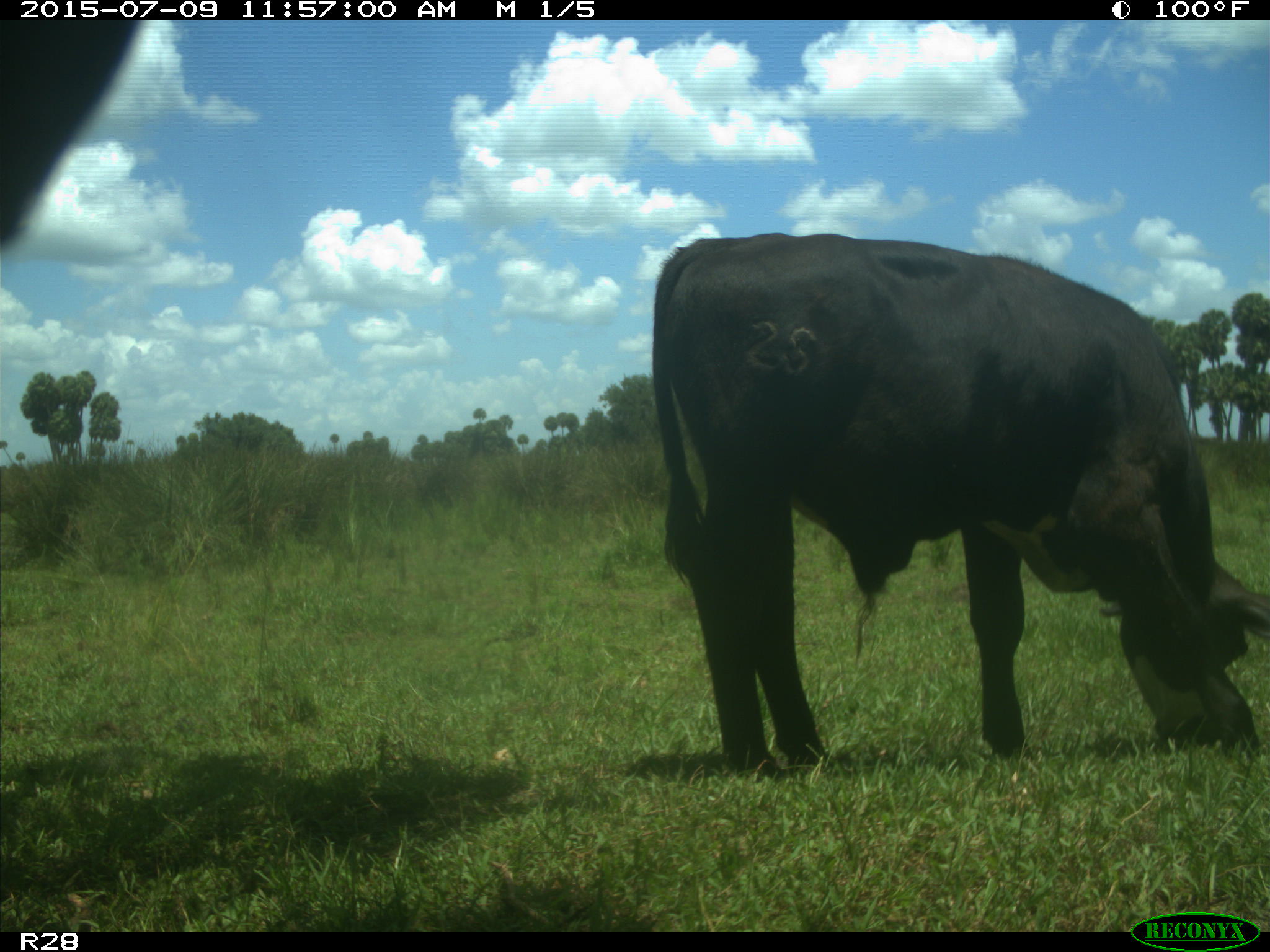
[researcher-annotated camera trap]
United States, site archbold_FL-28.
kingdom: Animalia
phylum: Chordata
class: Mammalia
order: Artiodactyla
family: Bovidae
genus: Bos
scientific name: Bos taurus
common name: domestic cow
Bos taurus (domestic cow).